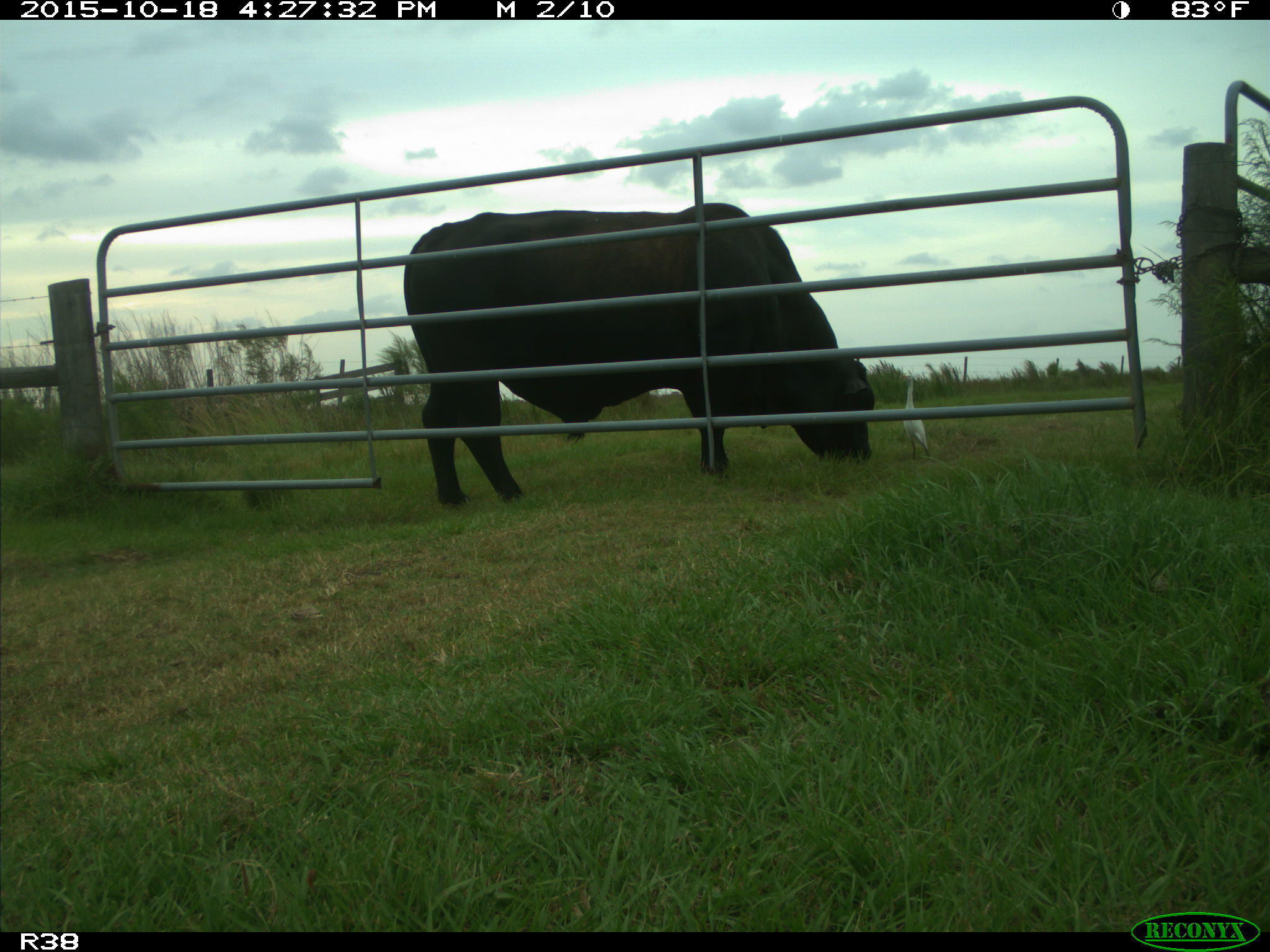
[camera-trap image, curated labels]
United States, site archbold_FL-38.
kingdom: Animalia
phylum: Chordata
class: Mammalia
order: Artiodactyla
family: Bovidae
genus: Bos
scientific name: Bos taurus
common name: domestic cow